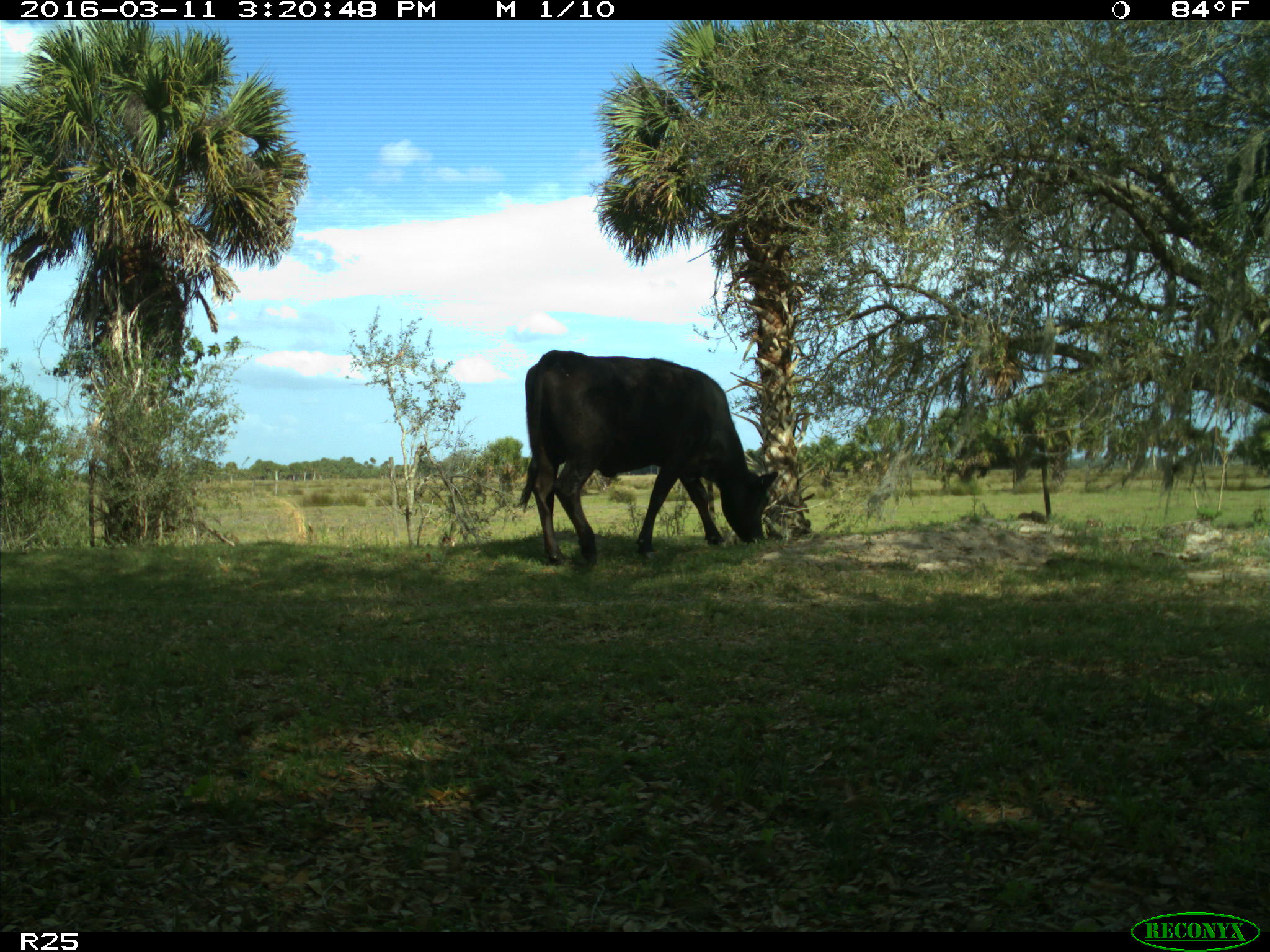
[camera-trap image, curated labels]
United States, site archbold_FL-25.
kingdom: Animalia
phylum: Chordata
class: Mammalia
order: Artiodactyla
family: Bovidae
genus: Bos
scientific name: Bos taurus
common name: domestic cow